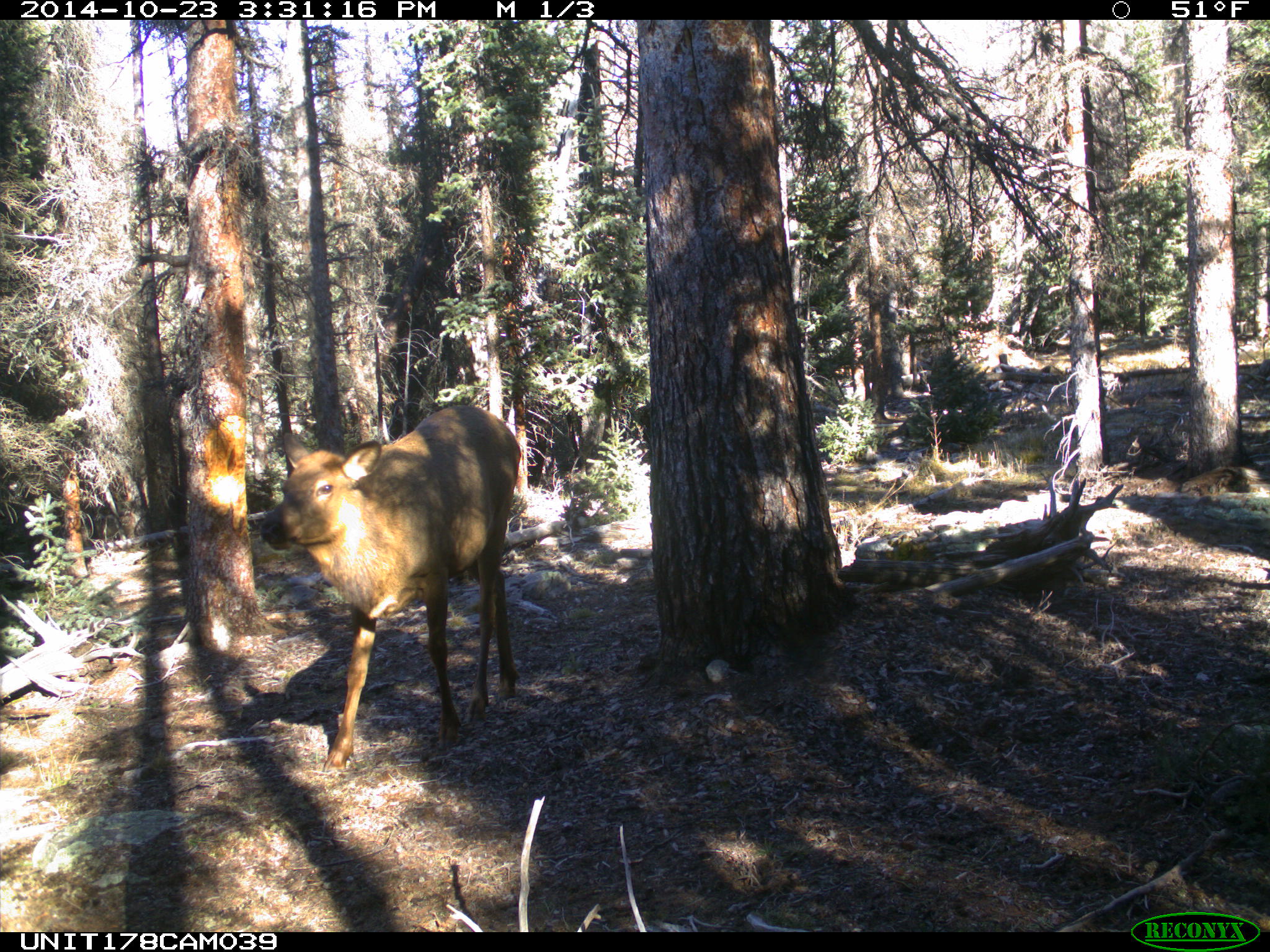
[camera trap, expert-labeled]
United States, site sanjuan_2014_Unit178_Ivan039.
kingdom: Animalia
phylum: Chordata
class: Mammalia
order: Artiodactyla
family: Cervidae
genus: Cervus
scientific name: Cervus elaphus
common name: red deer